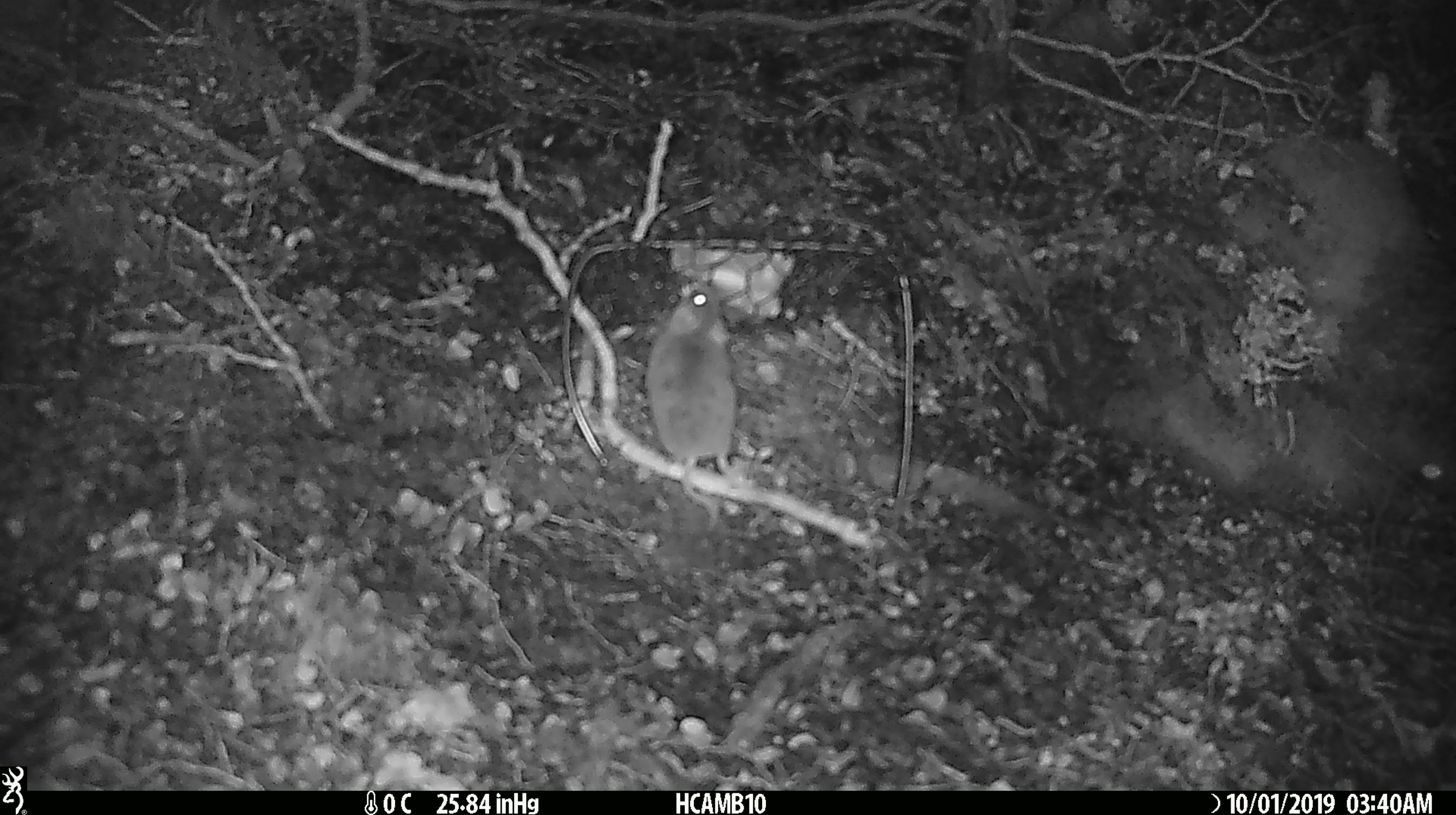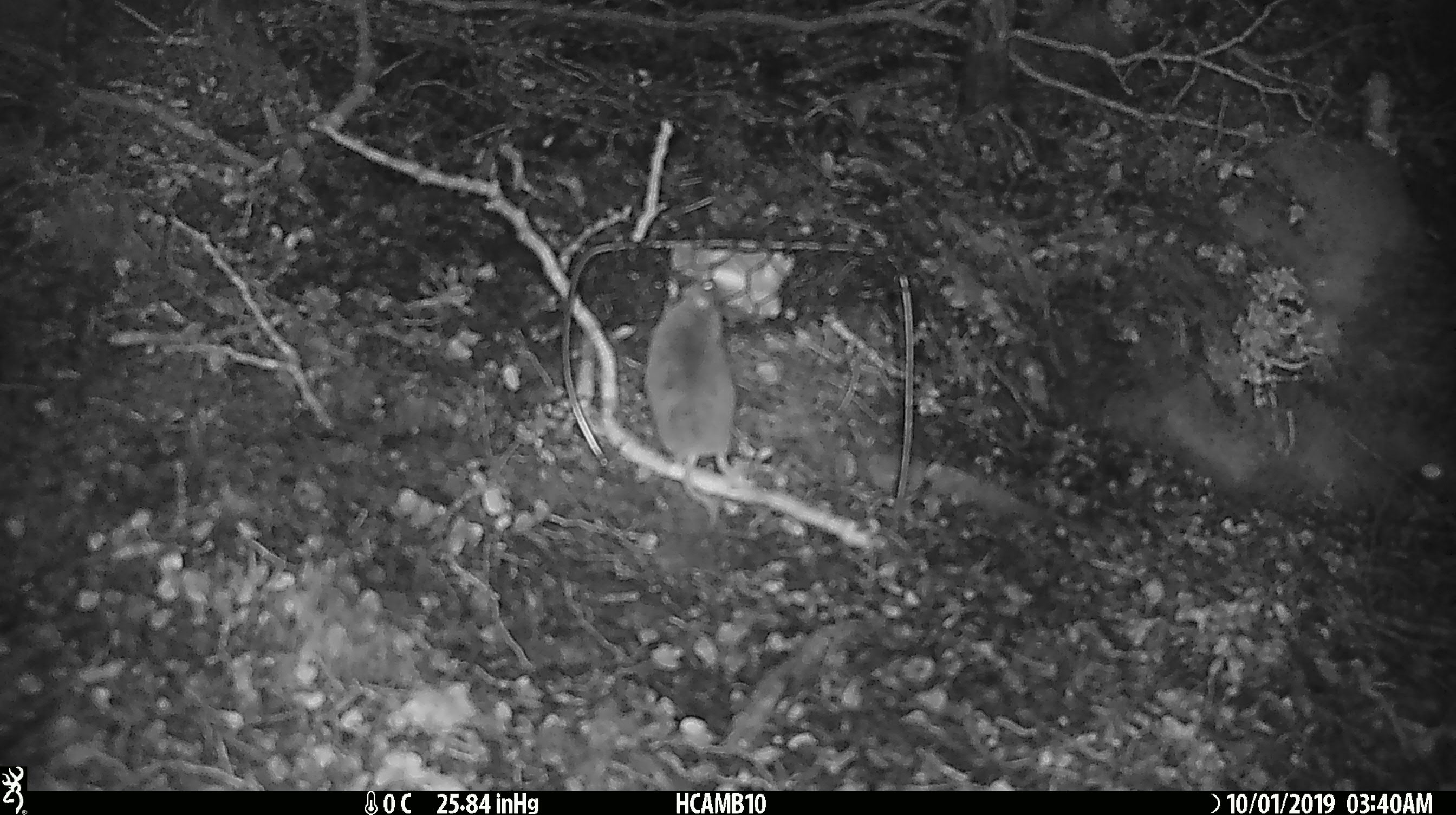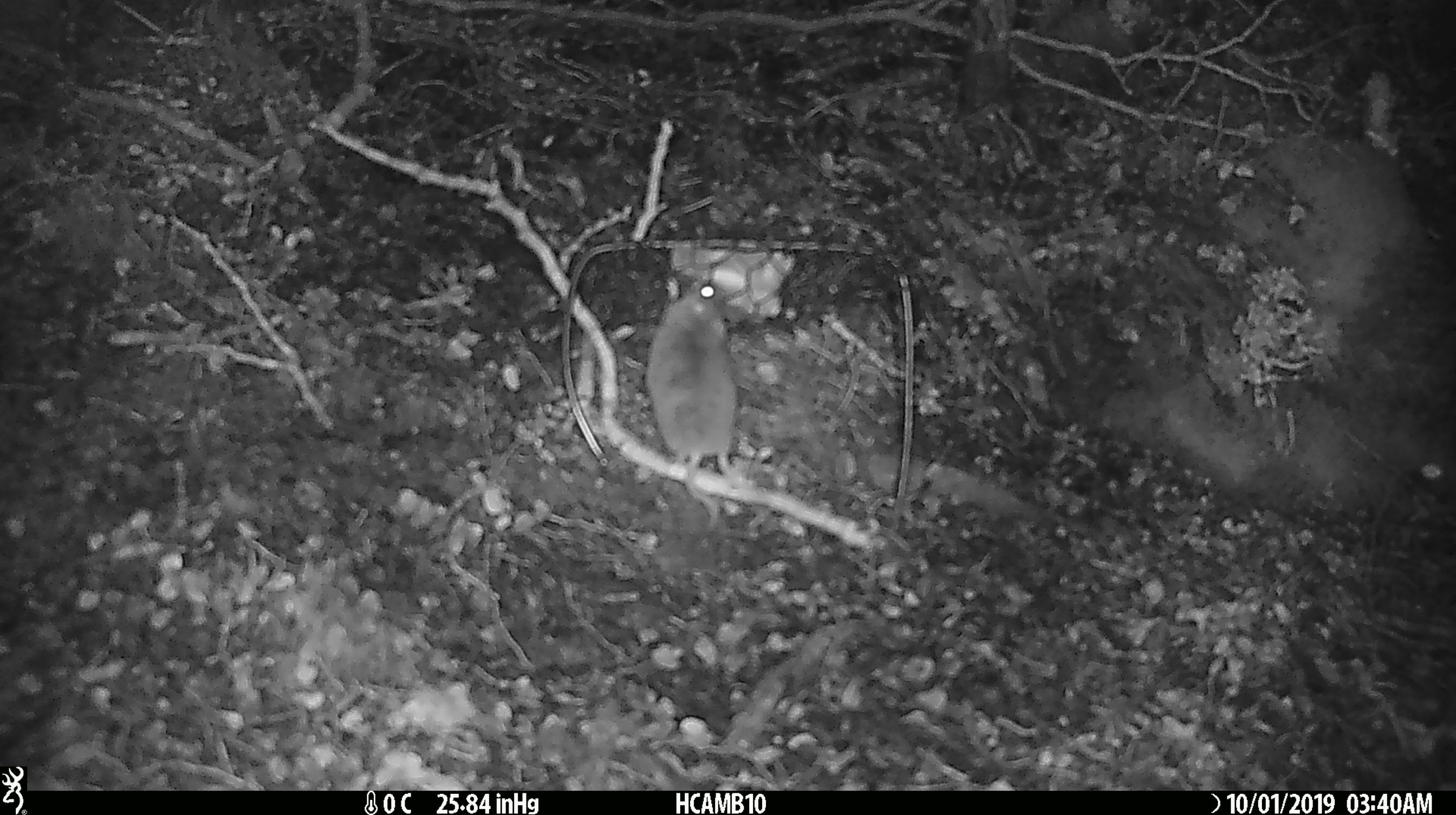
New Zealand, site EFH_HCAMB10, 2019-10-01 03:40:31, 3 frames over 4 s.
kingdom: Animalia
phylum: Chordata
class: Mammalia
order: Rodentia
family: Muridae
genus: Mus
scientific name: Mus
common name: mouse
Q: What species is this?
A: Mouse (Mus).